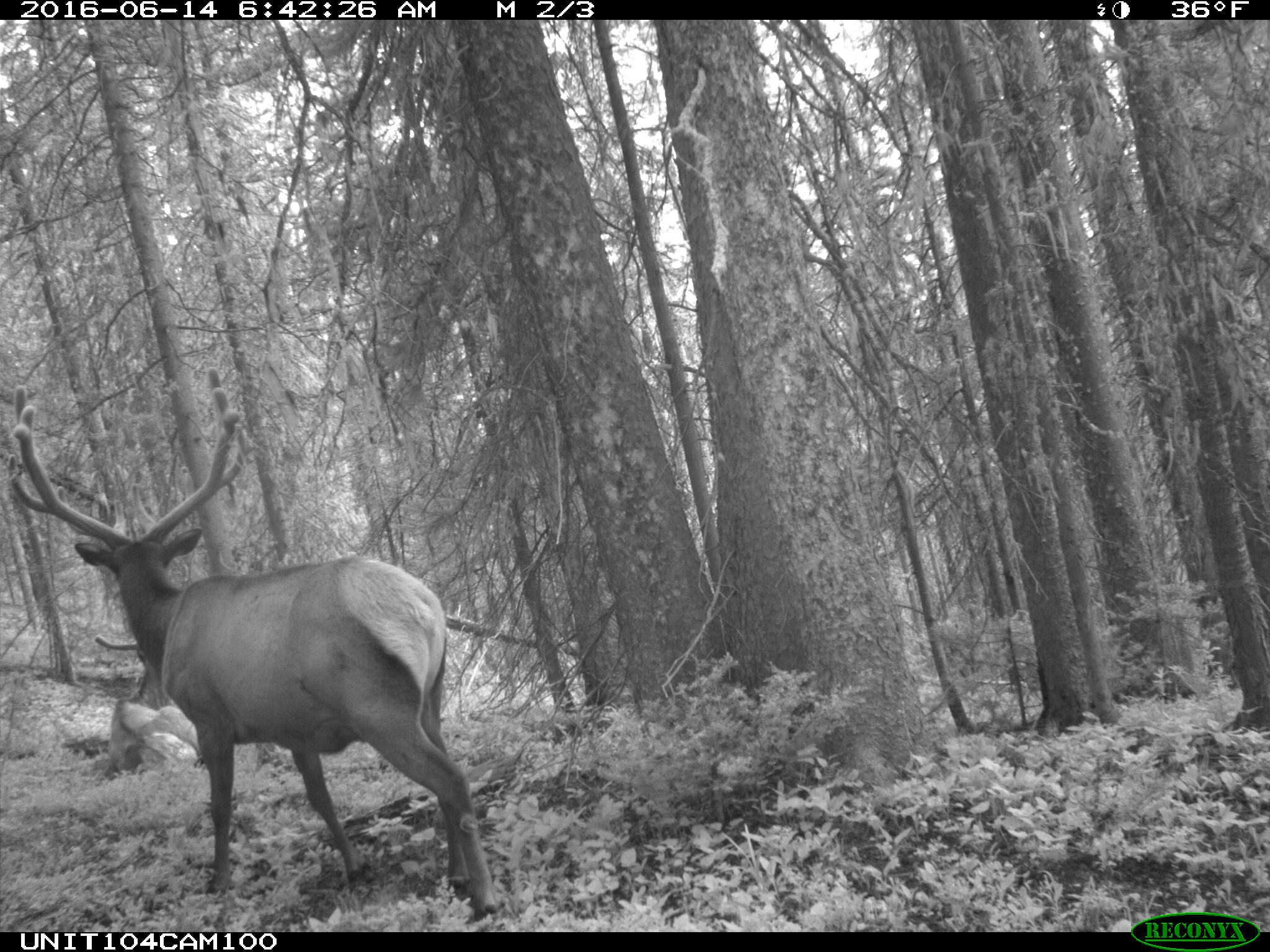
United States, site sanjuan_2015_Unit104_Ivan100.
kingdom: Animalia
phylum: Chordata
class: Mammalia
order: Artiodactyla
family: Cervidae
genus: Cervus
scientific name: Cervus elaphus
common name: red deer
Cervus elaphus (red deer).